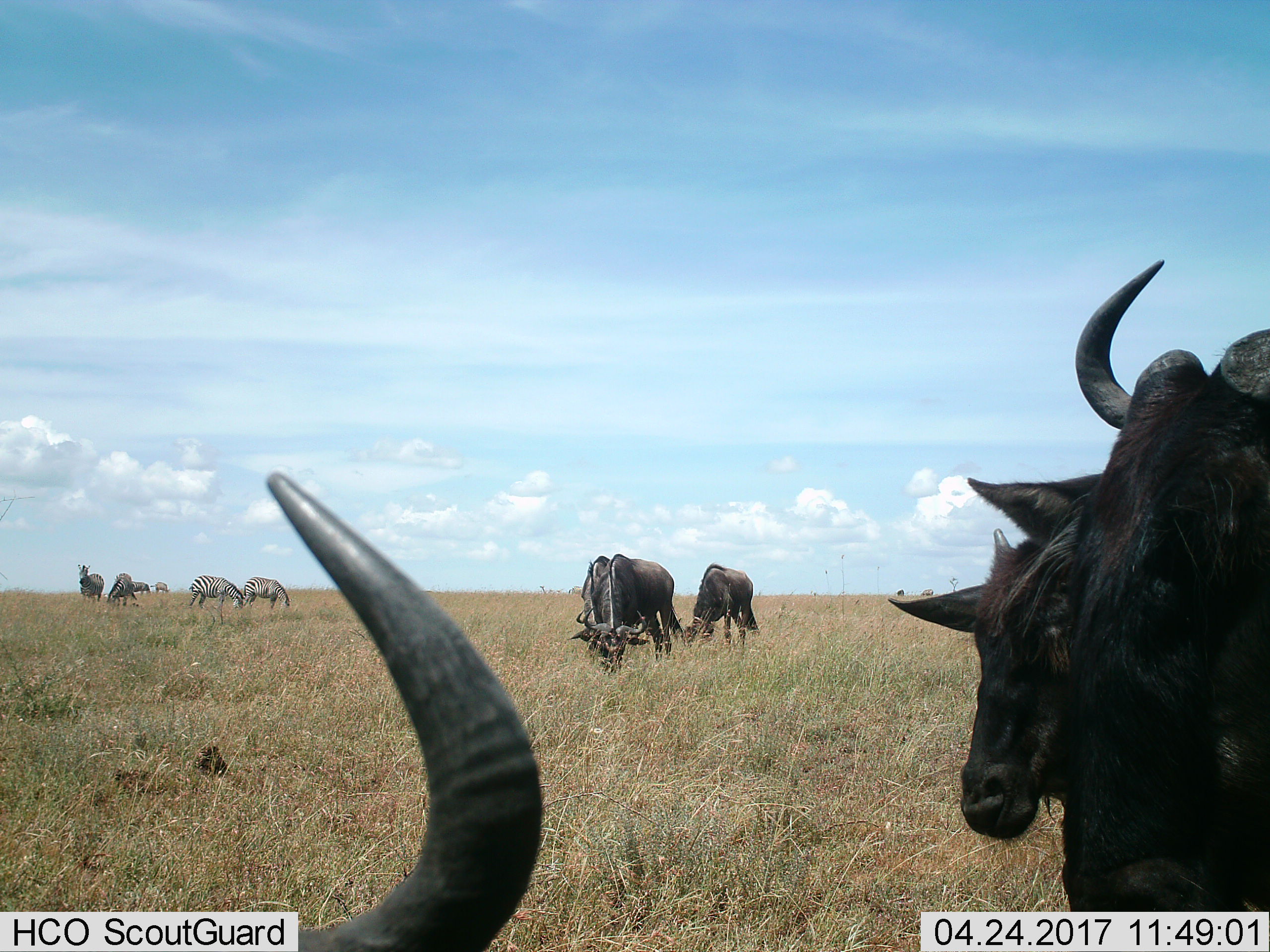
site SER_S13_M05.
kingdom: Animalia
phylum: Chordata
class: Mammalia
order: Artiodactyla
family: Bovidae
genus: Connochaetes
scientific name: Connochaetes taurinus taurinus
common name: blue wildebeest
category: wildebeestblue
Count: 6.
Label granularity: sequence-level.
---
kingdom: Animalia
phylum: Chordata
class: Mammalia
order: Perissodactyla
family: Equidae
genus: Equus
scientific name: Equus quagga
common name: plains zebra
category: zebraplains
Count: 6.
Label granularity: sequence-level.